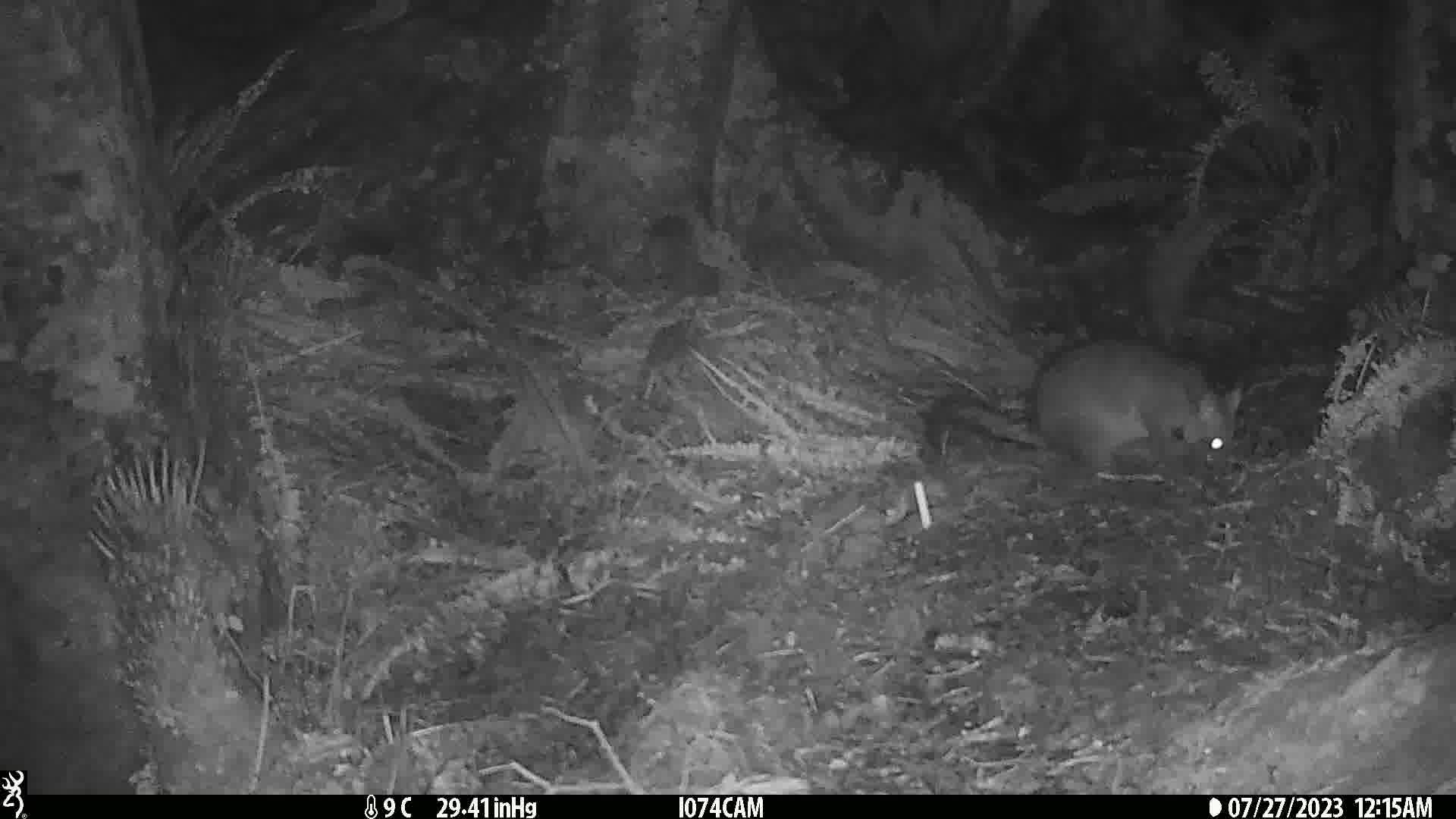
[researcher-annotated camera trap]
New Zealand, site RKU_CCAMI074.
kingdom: Animalia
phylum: Chordata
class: Mammalia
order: Diprotodontia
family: Phalangeridae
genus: Trichosurus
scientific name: Trichosurus vulpecula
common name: common brushtail possum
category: possum